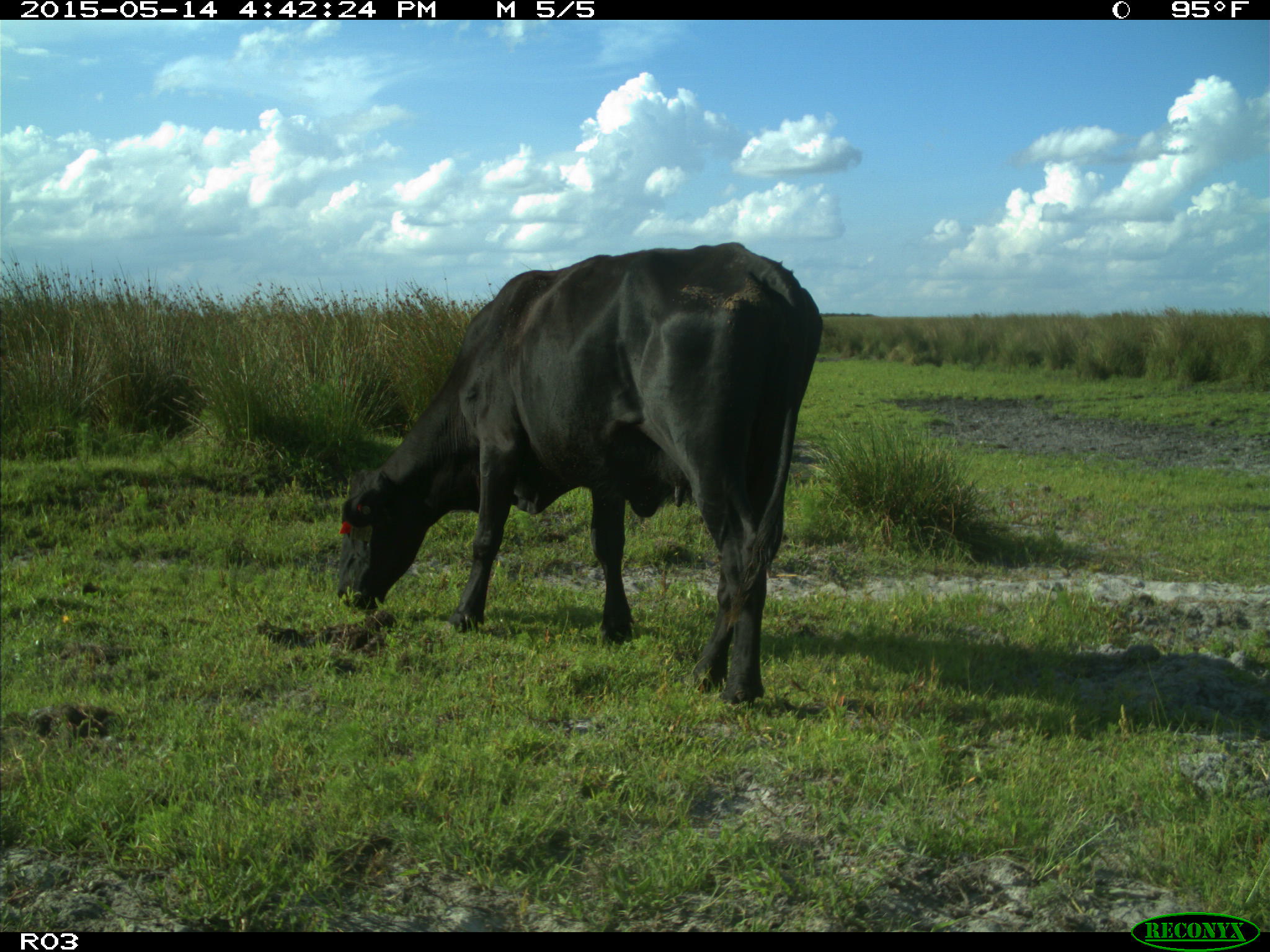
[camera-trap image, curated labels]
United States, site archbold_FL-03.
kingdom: Animalia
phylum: Chordata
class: Mammalia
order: Artiodactyla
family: Bovidae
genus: Bos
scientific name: Bos taurus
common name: domestic cow